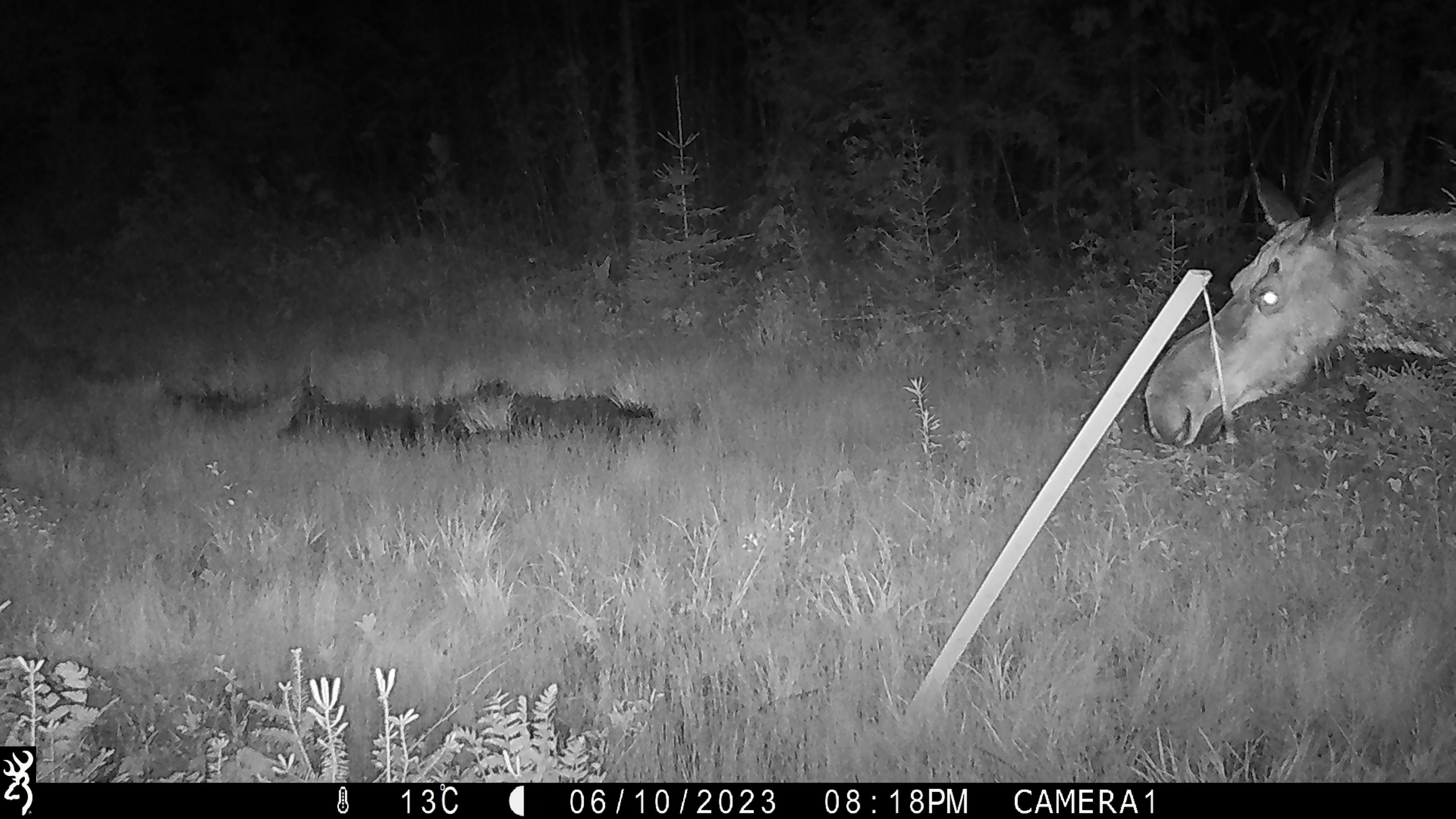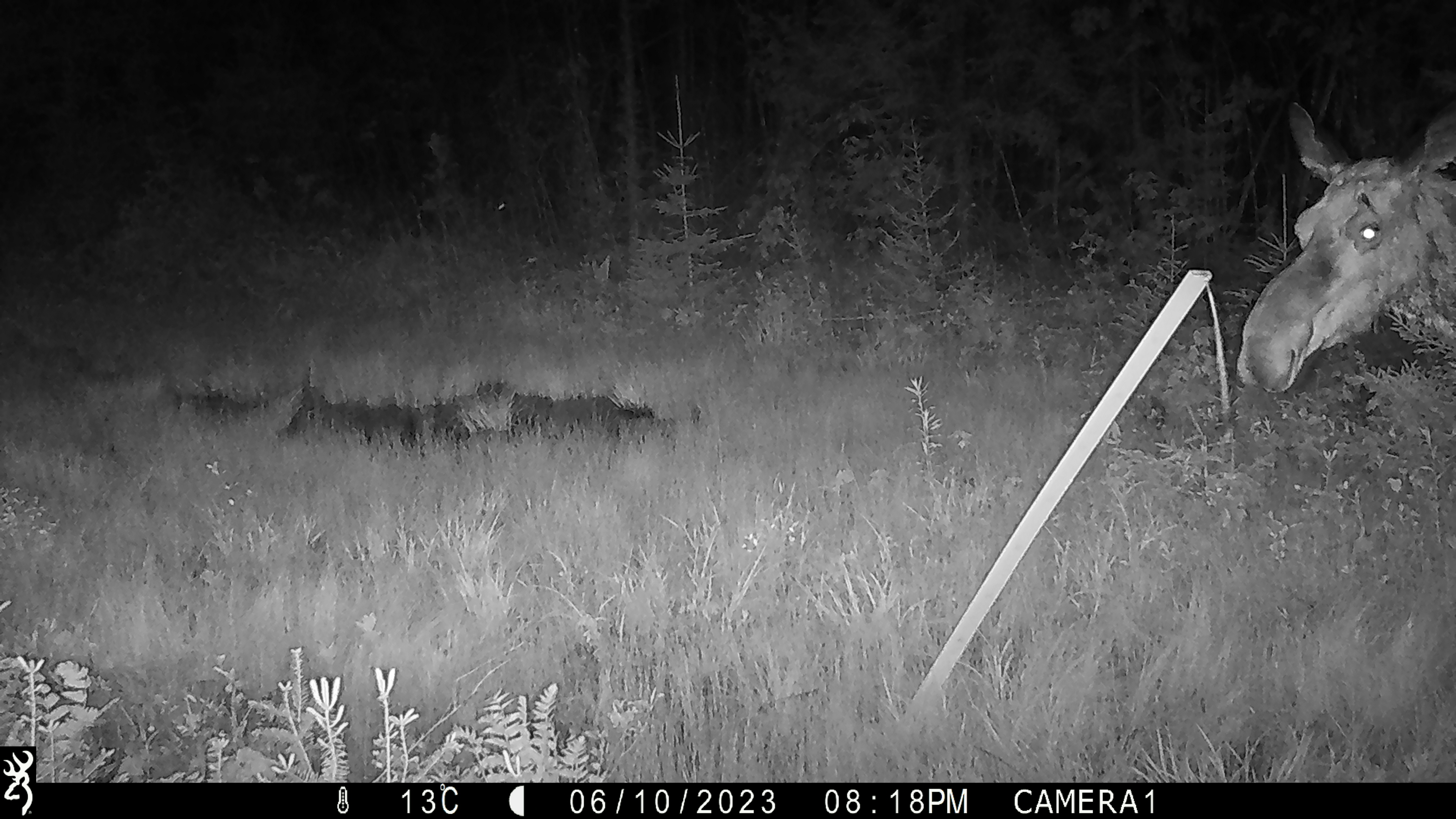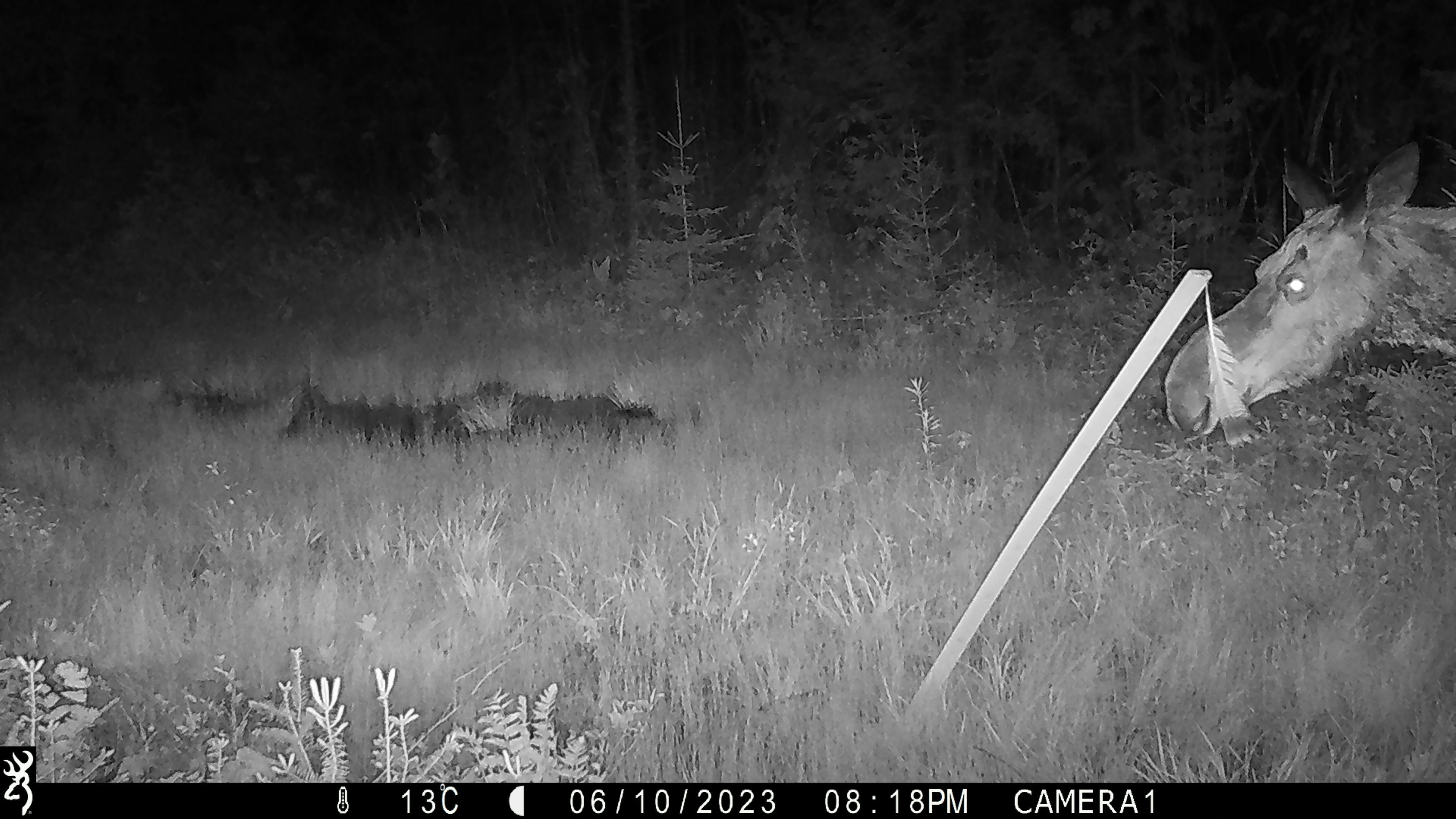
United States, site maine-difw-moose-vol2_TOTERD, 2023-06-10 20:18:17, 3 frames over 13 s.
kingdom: Animalia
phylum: Chordata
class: Mammalia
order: Artiodactyla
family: Cervidae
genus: Alces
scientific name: Alces alces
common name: moose